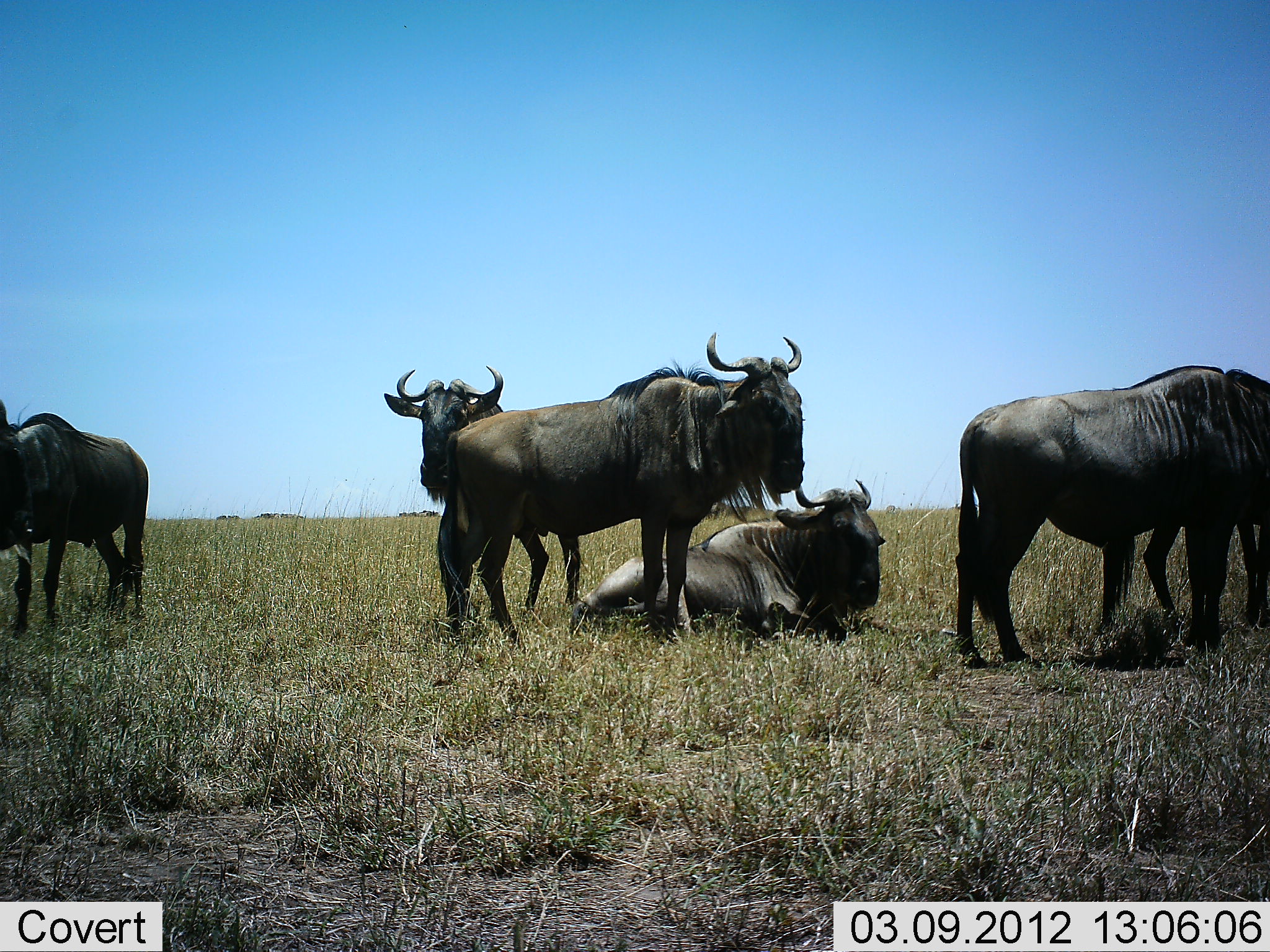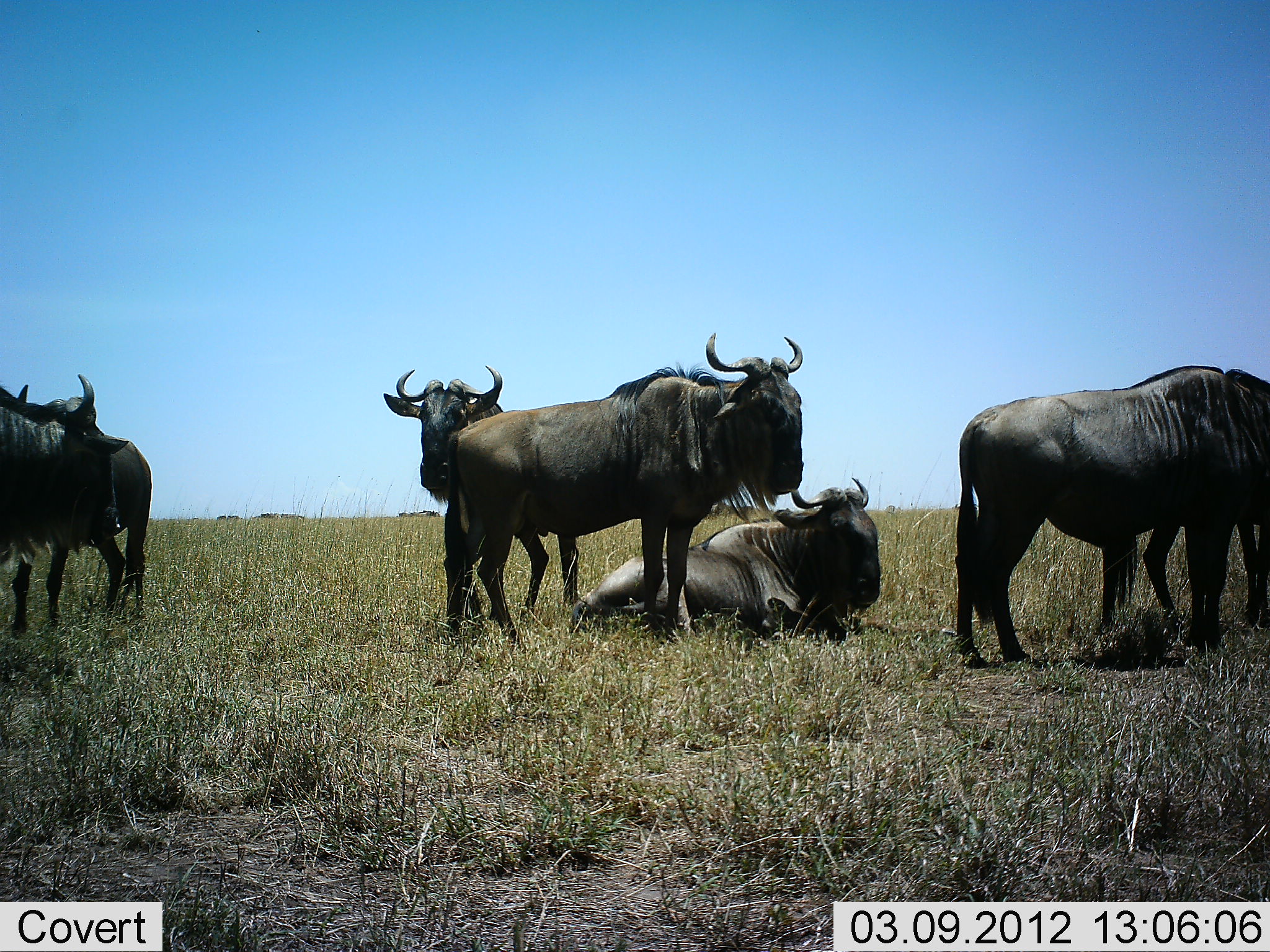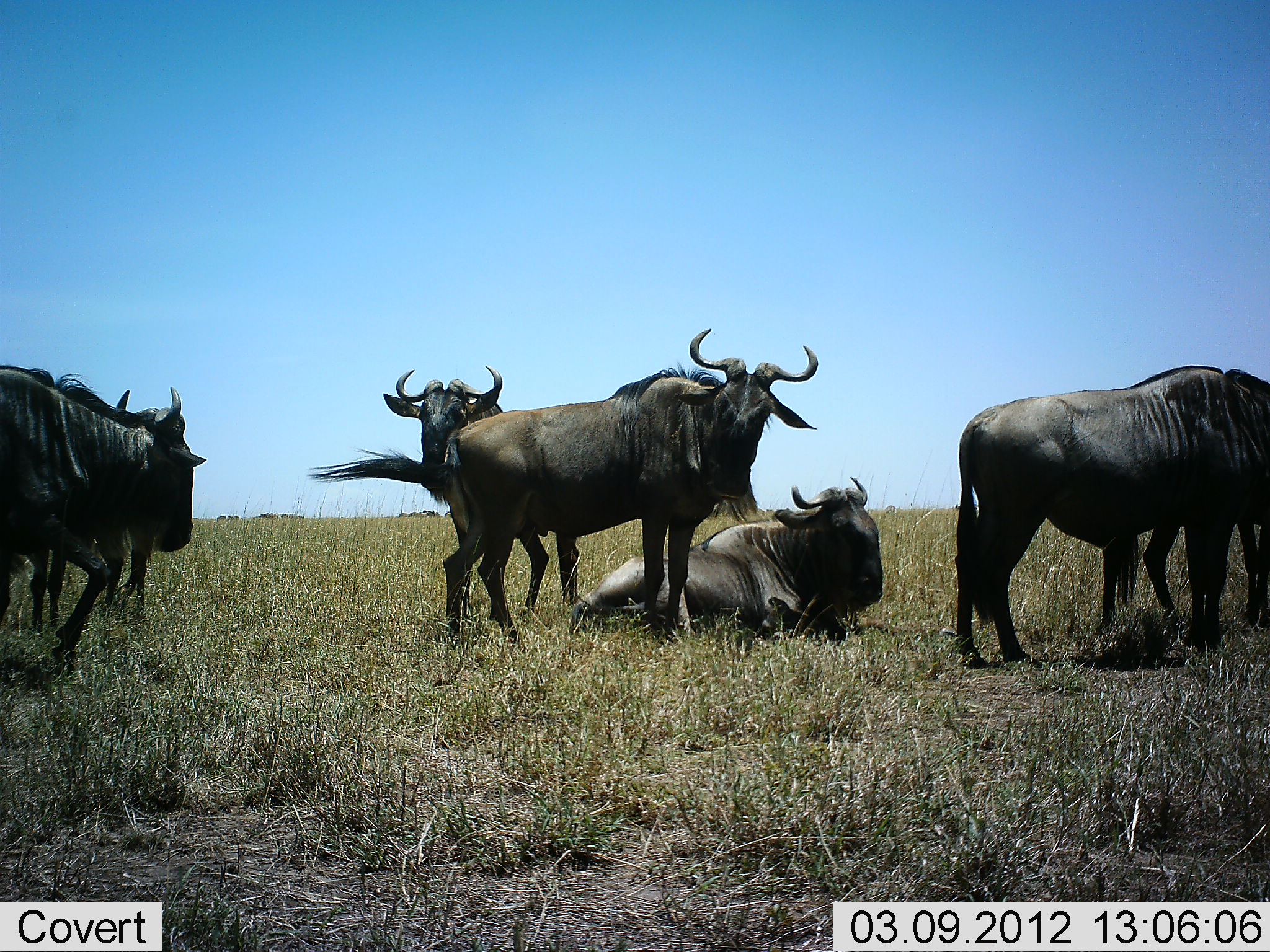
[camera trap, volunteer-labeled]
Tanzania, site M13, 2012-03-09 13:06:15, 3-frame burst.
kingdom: Animalia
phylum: Chordata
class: Mammalia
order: Artiodactyla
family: Bovidae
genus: Connochaetes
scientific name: Connochaetes taurinus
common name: blue wildebeest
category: wildebeest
Wildebeest (blue wildebeest) (Connochaetes taurinus), count 7. Behavior (volunteer vote fractions): standing 82%, resting 95%, moving 50%, interacting 5%. Young present (vote fraction): 0%. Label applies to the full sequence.